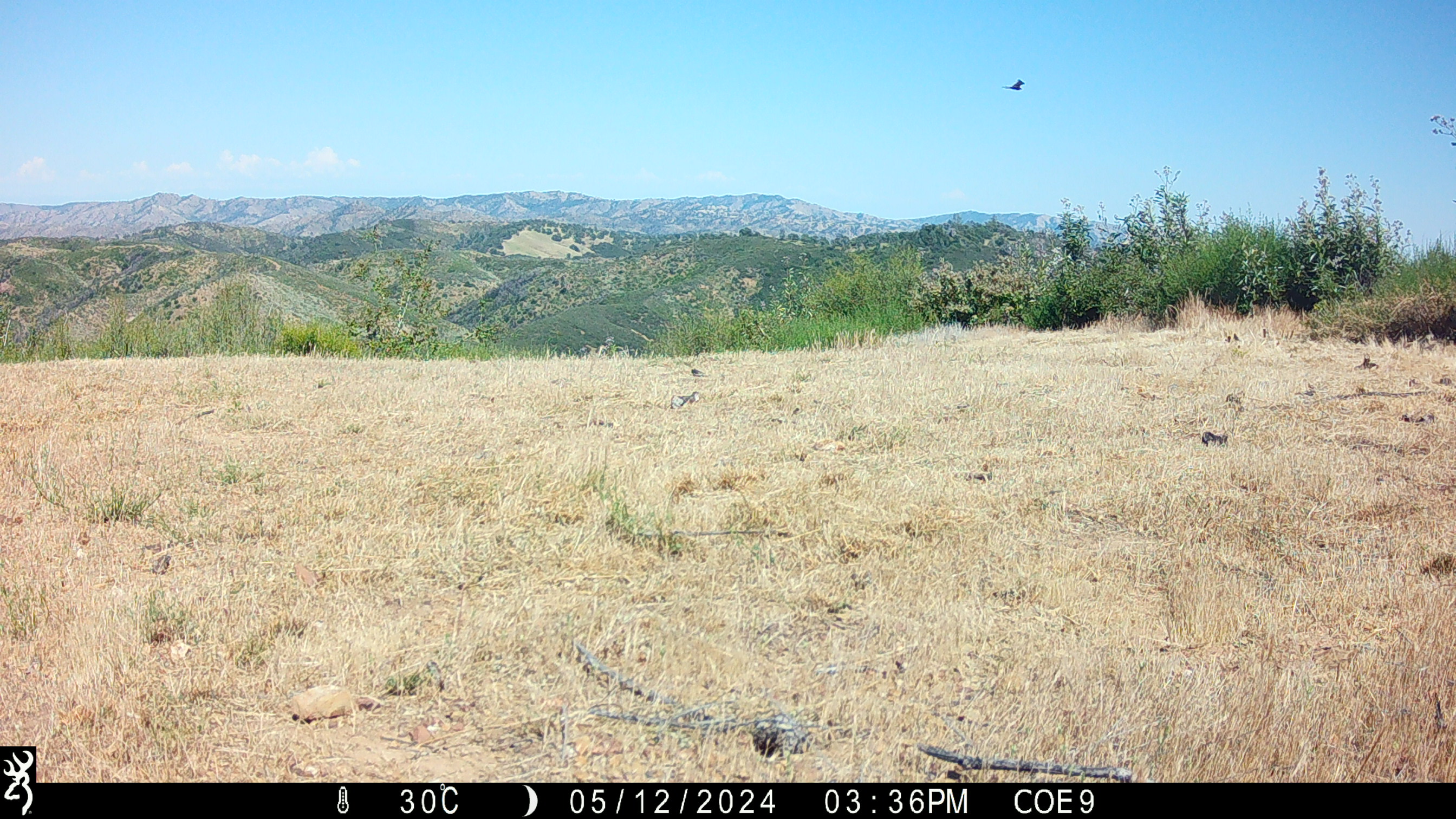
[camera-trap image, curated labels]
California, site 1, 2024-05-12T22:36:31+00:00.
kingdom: Animalia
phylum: Chordata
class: Aves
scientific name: Aves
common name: bird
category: unknown bird